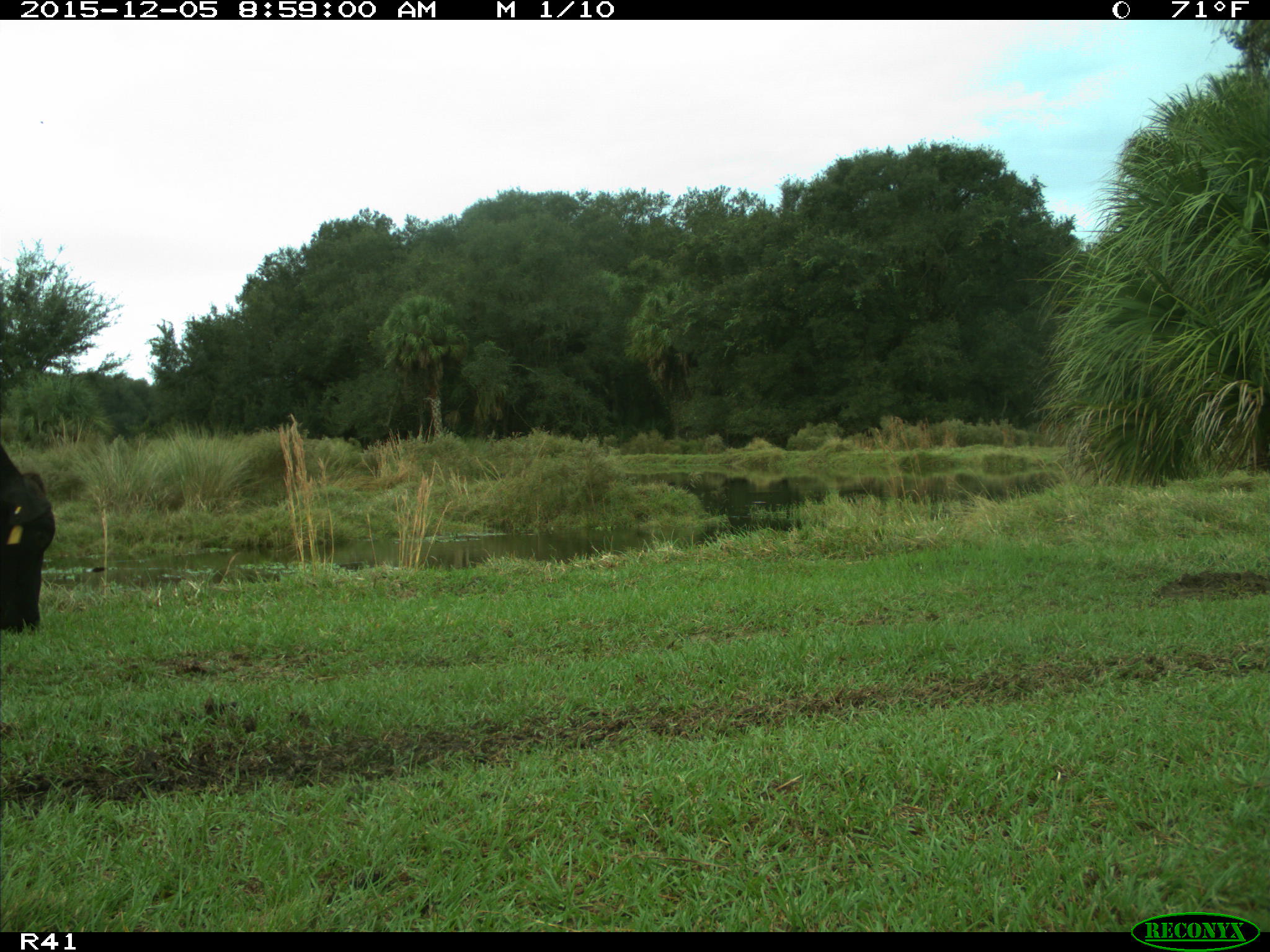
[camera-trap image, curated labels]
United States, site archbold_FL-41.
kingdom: Animalia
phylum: Chordata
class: Mammalia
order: Artiodactyla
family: Bovidae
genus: Bos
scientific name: Bos taurus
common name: domestic cow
Bos taurus (domestic cow).